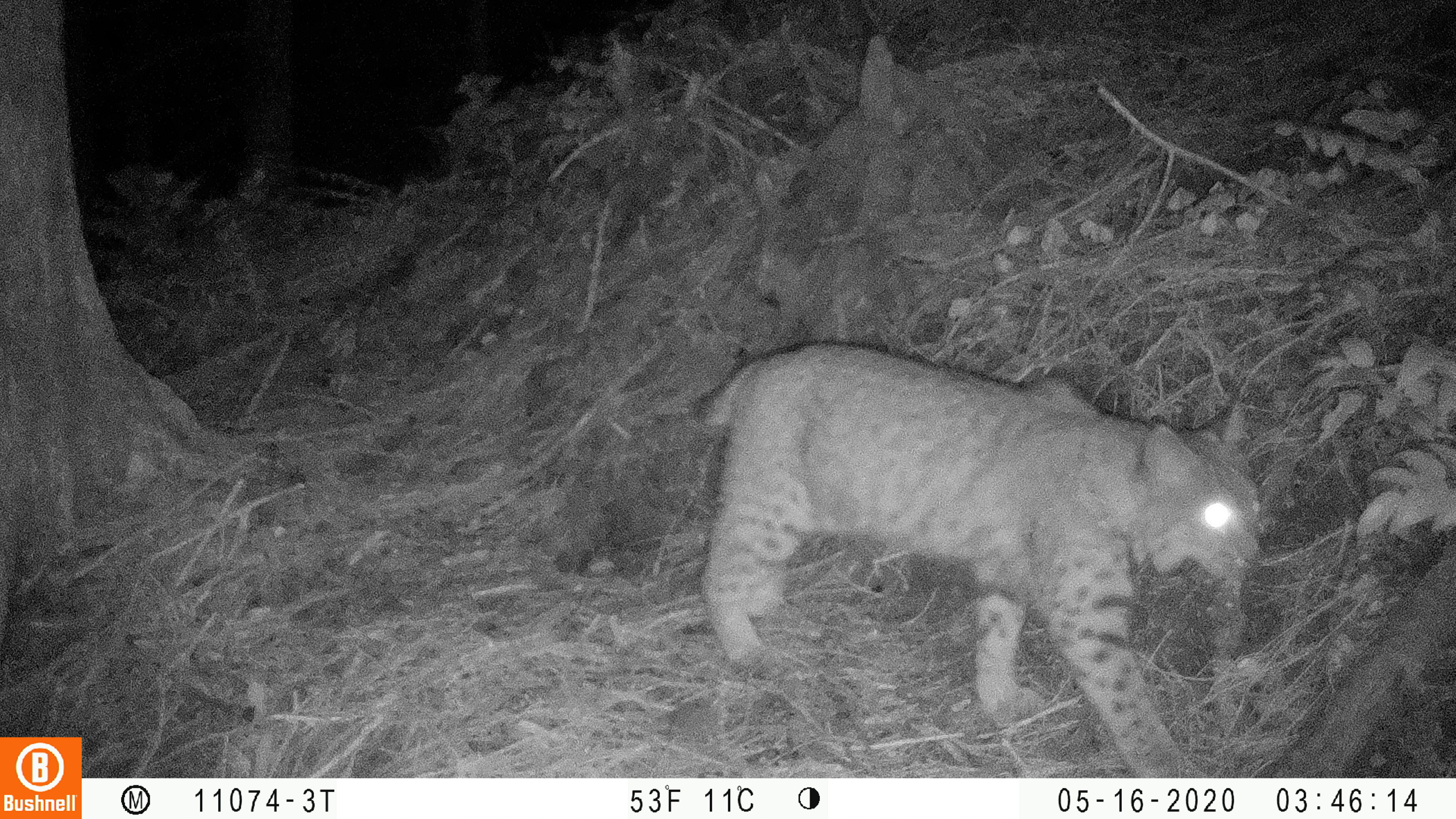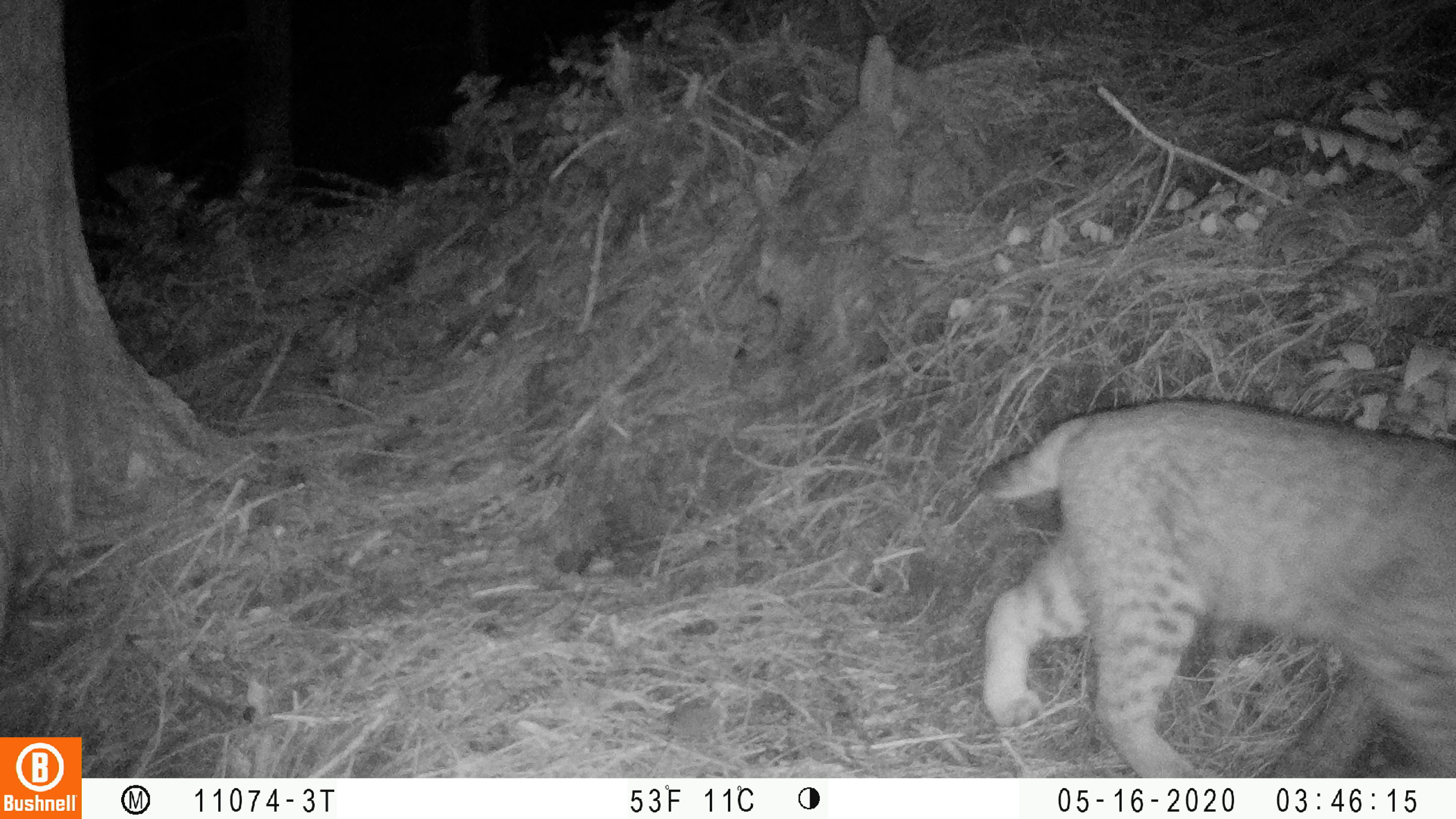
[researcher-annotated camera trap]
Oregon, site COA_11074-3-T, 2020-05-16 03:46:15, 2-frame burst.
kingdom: Animalia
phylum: Chordata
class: Mammalia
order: Carnivora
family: Felidae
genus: Lynx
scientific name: Lynx rufus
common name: bobcat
Bobcat (Lynx rufus).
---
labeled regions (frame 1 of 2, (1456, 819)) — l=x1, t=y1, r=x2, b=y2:
bobcat: l=687, t=331, r=1275, b=774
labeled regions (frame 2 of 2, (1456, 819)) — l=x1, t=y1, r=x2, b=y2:
bobcat: l=962, t=388, r=1455, b=773